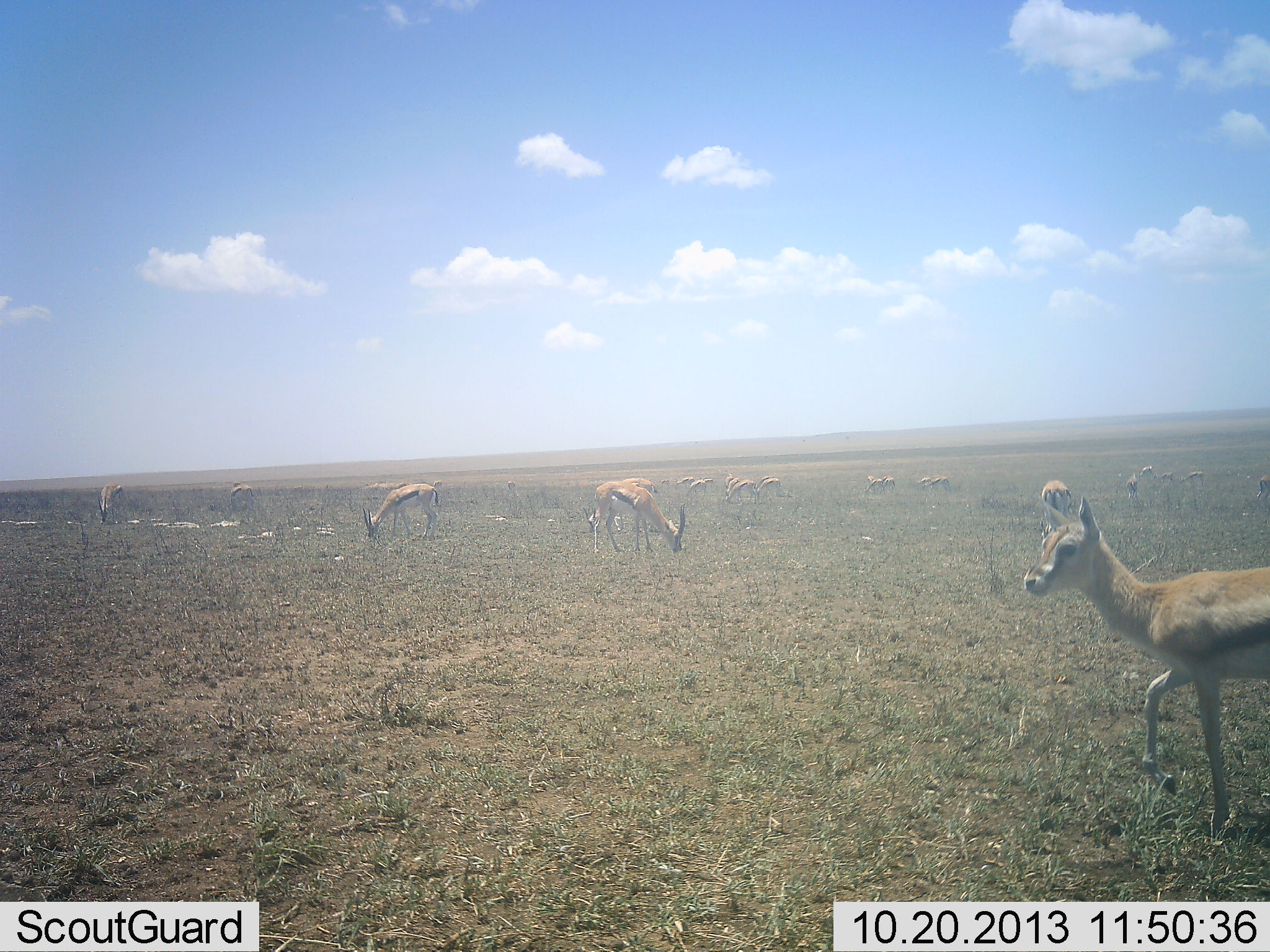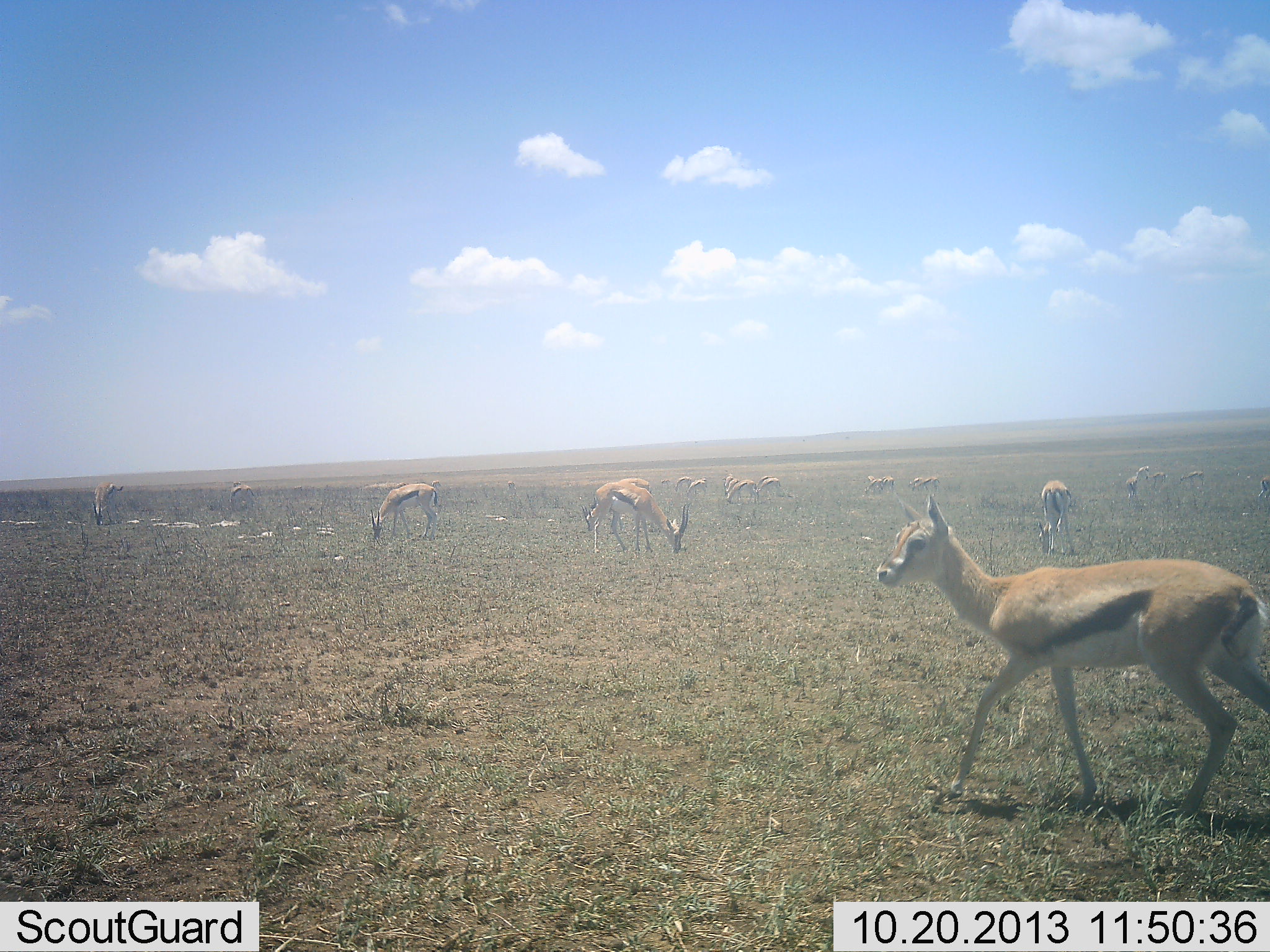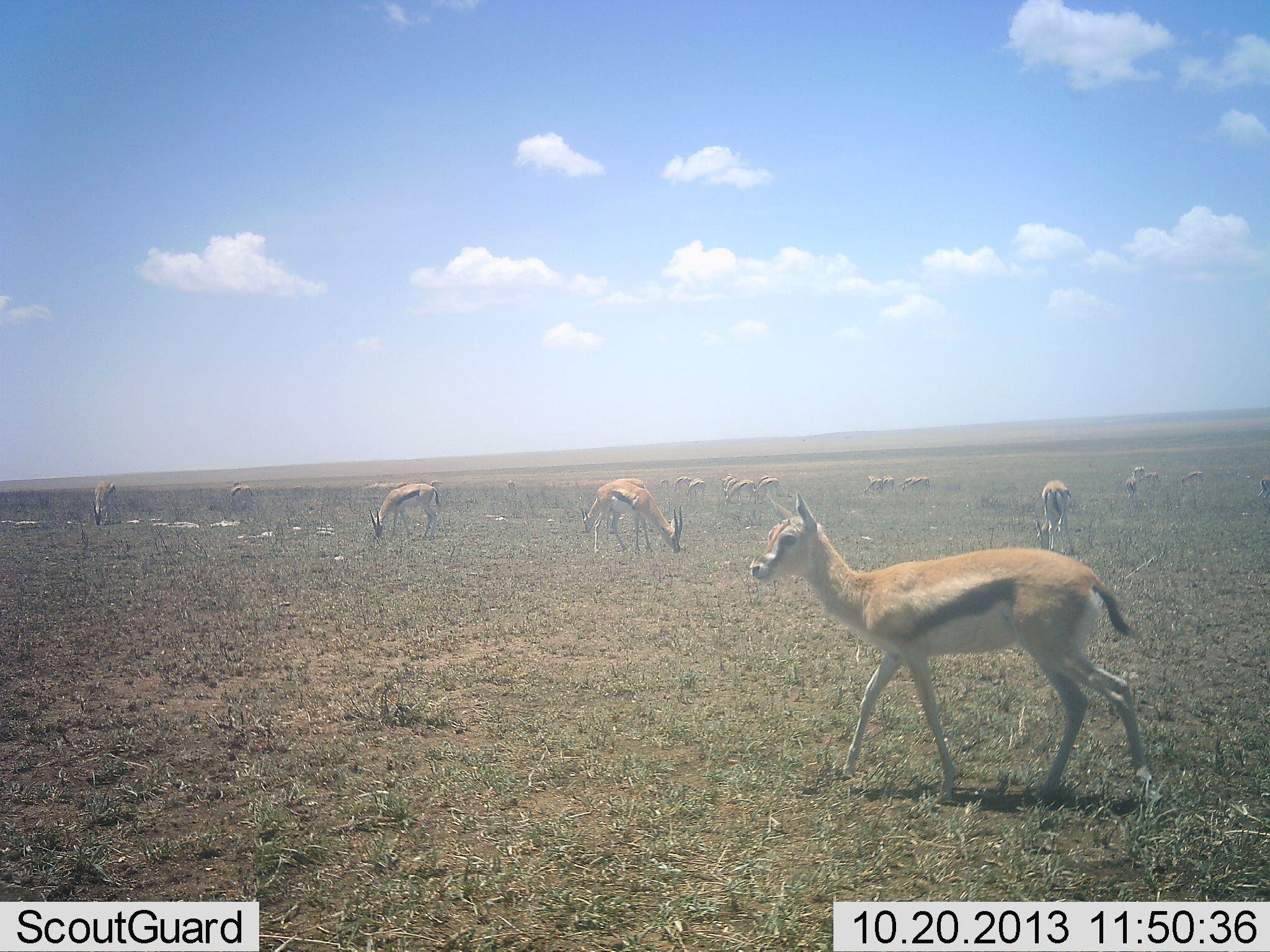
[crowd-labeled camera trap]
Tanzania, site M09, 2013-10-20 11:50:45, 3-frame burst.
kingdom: Animalia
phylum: Chordata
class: Mammalia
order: Artiodactyla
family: Bovidae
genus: Eudorcas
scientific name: Eudorcas thomsonii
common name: thomson's gazelle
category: gazellethomsons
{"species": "gazellethomsons (thomson's gazelle) (Eudorcas thomsonii)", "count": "11-50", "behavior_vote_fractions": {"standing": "30%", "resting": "0%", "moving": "80%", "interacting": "0%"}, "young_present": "30%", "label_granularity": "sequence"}